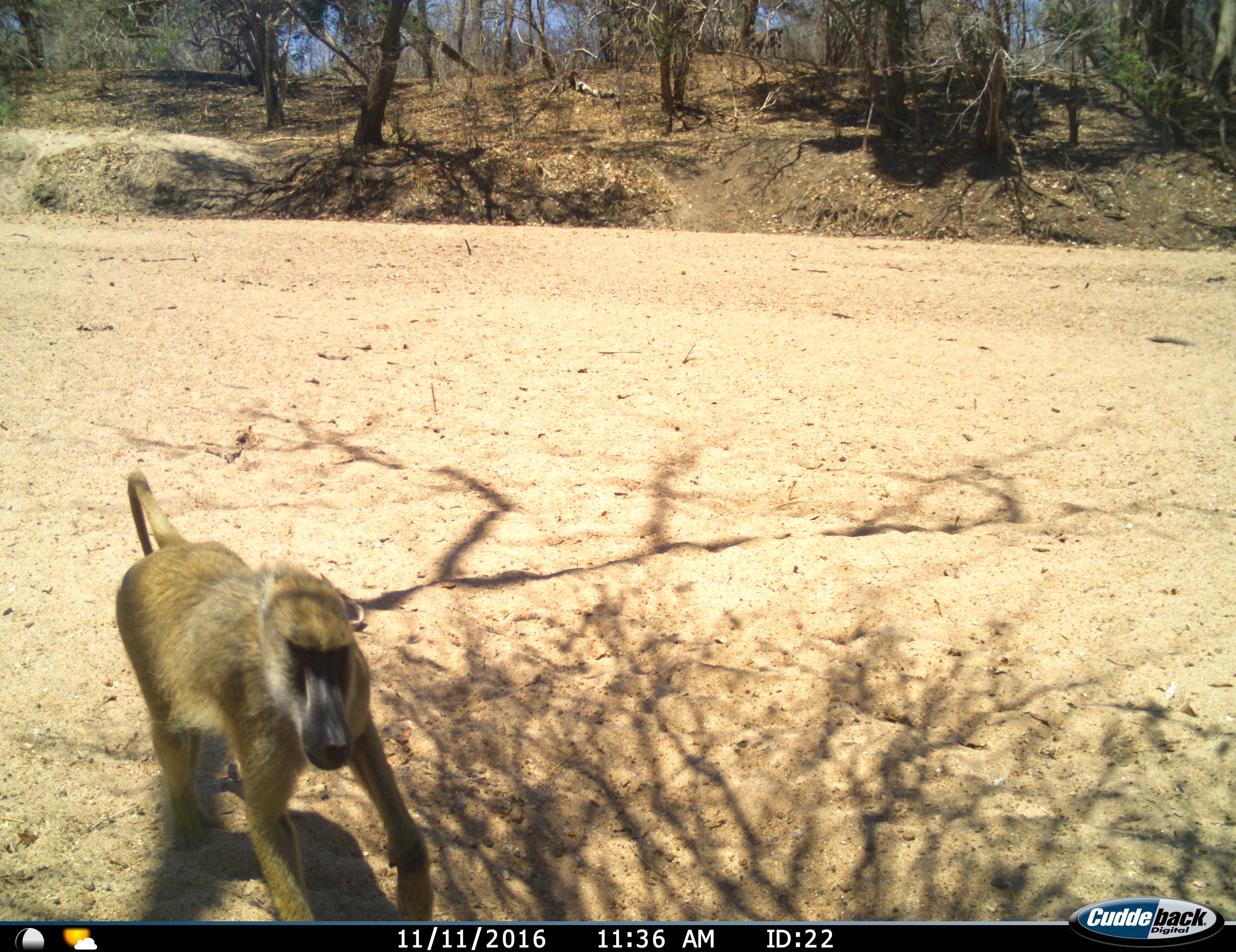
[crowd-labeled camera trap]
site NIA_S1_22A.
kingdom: Animalia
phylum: Chordata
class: Mammalia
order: Primates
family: Cercopithecidae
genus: Papio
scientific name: Papio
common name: baboon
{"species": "baboon (Papio)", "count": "1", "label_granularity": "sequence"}